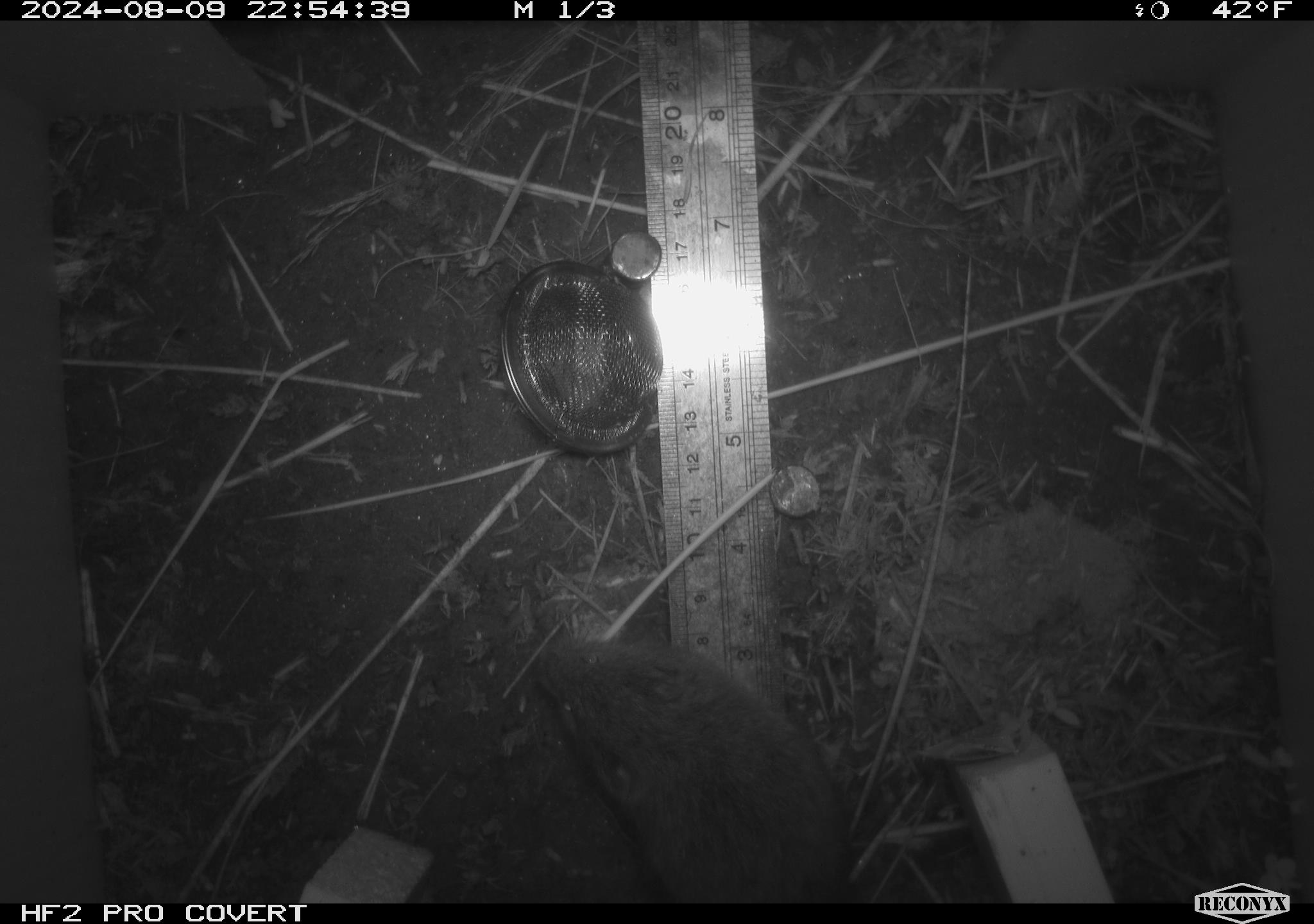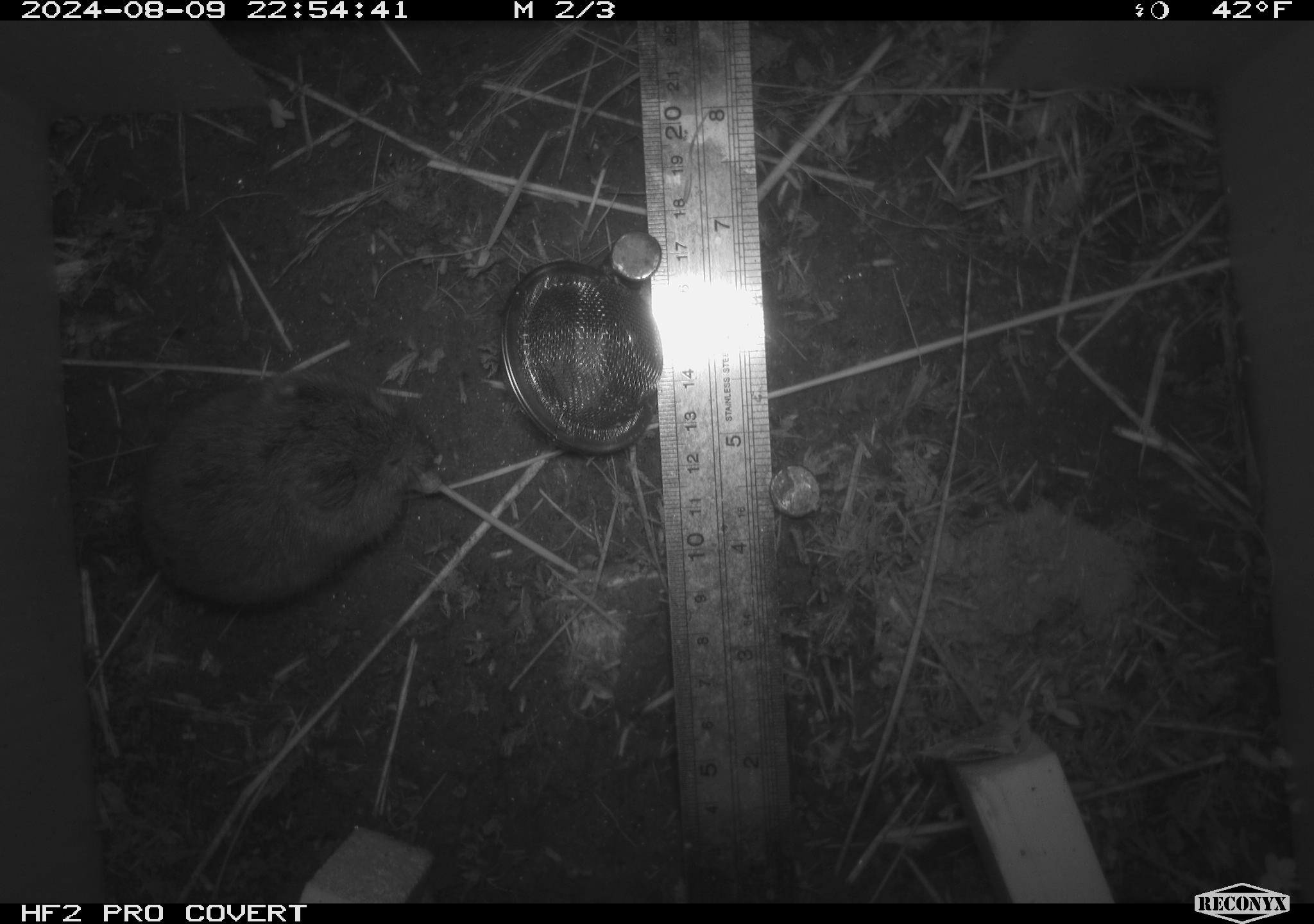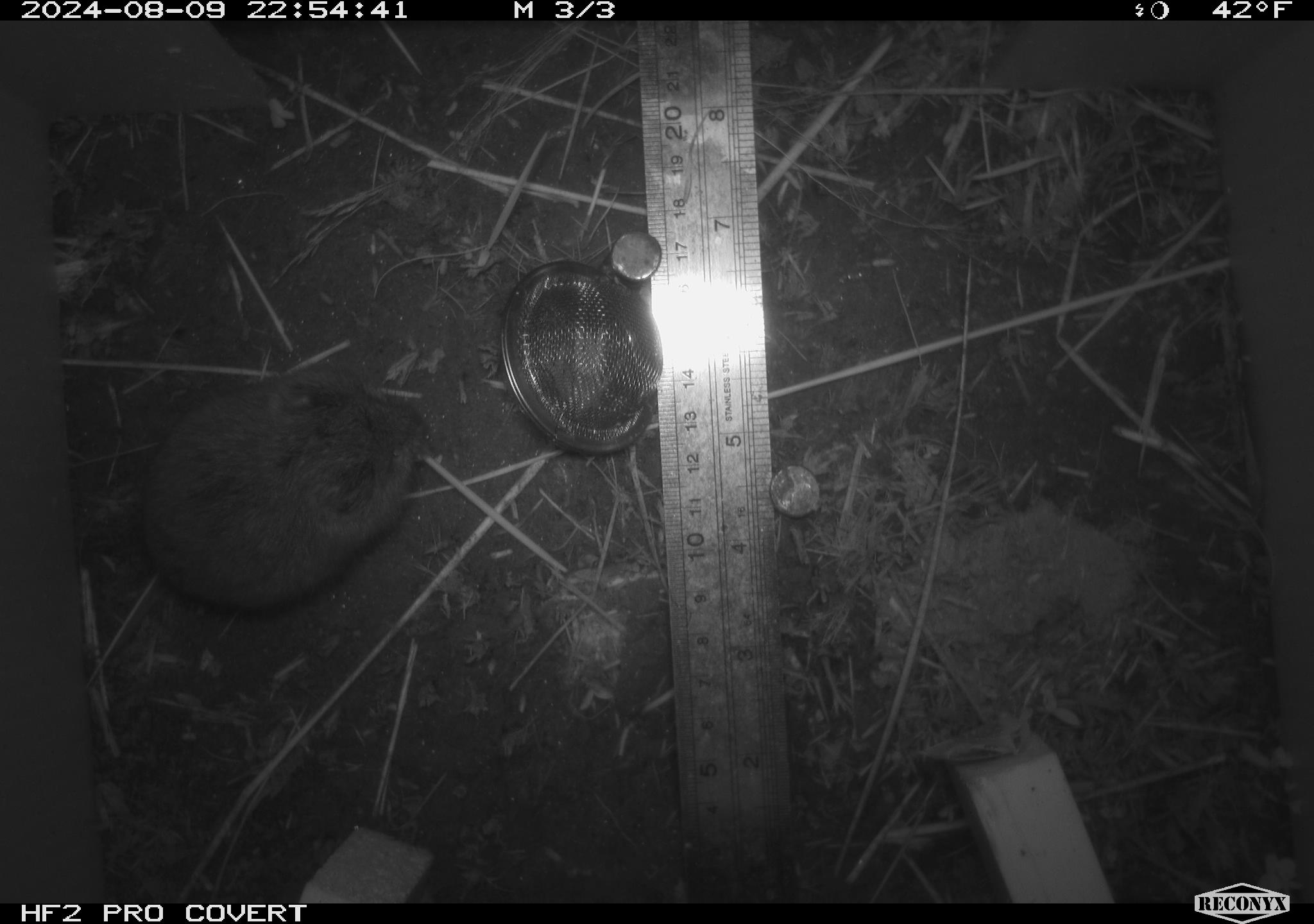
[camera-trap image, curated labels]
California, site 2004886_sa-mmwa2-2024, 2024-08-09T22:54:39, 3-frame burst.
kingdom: Animalia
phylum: Chordata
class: Mammalia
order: Rodentia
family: Cricetidae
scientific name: Arvicolinae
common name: voles, lemmings, and muskrats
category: arvicolinae subfamily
Arvicolinae subfamily (voles, lemmings, and muskrats) (Arvicolinae).